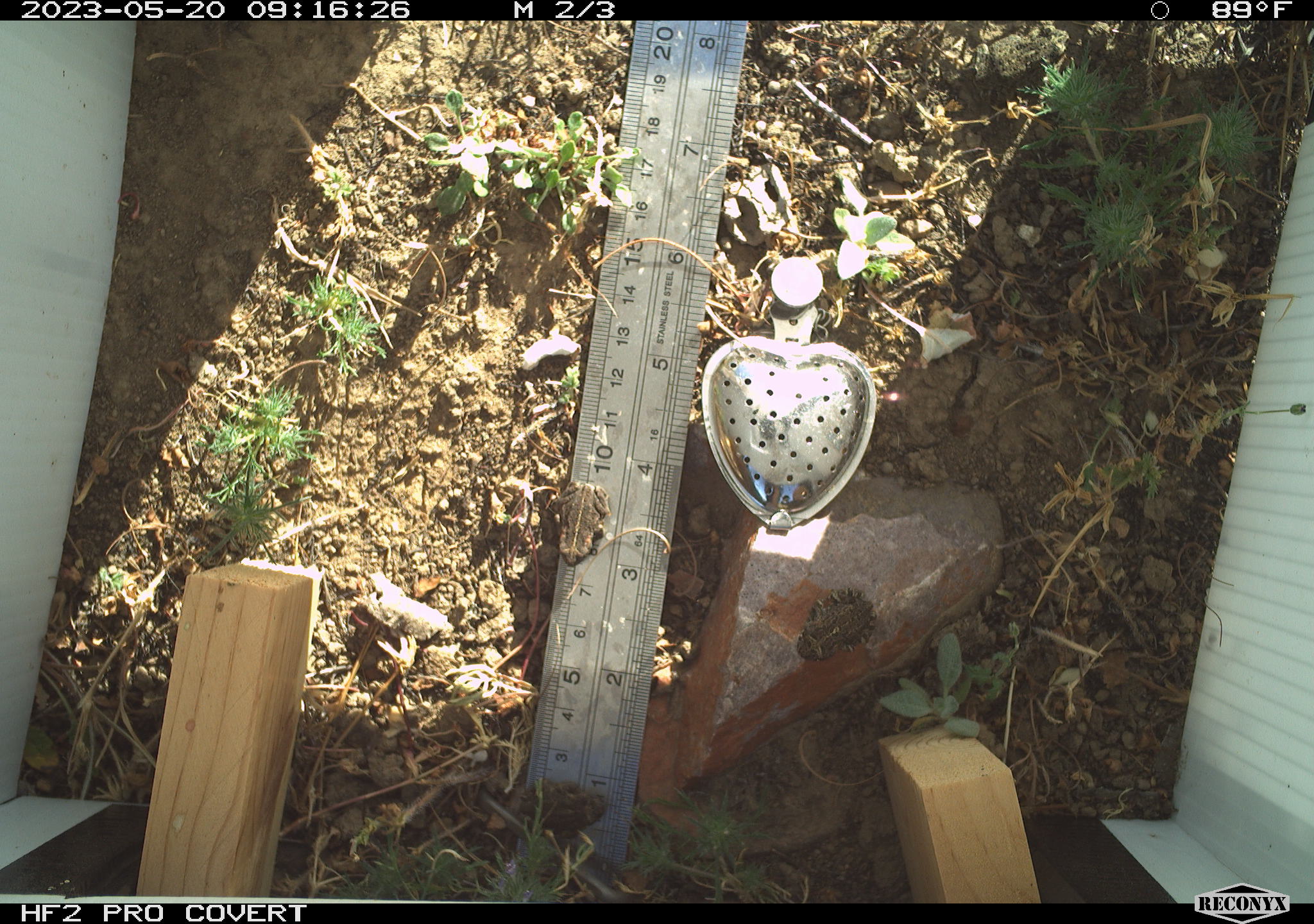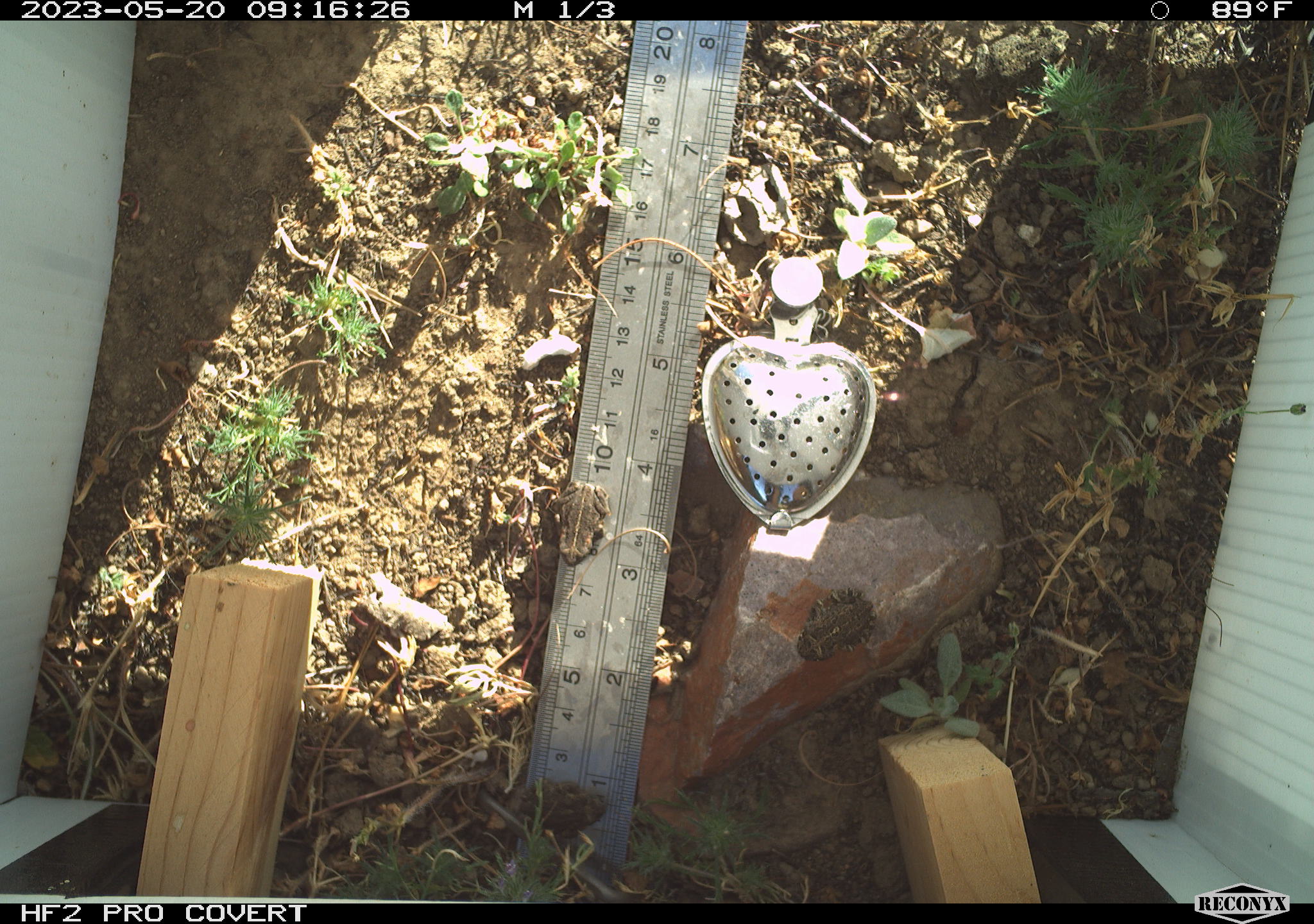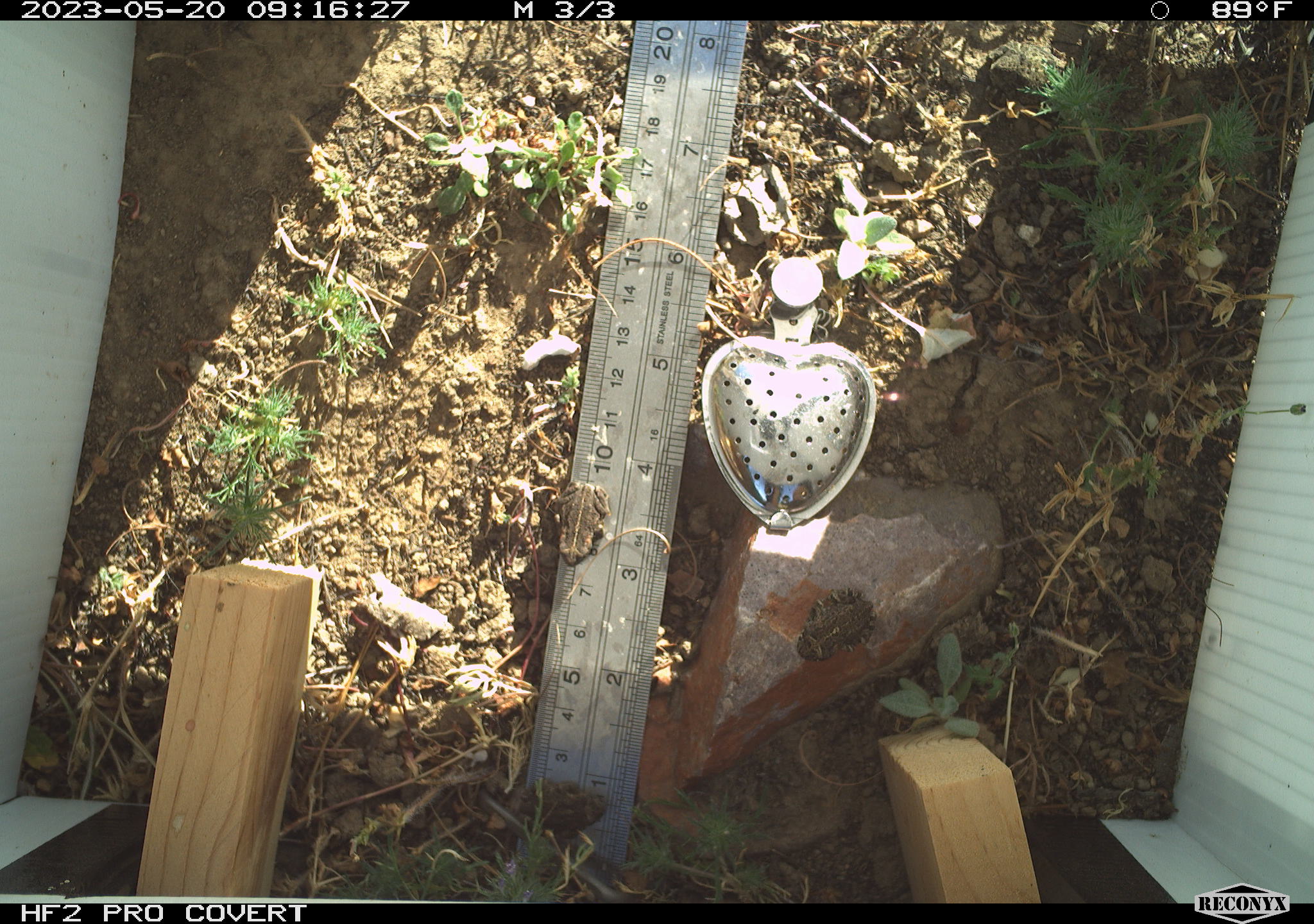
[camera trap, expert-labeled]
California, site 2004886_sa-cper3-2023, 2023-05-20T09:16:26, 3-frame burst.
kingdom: Animalia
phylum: Chordata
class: Amphibia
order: Anura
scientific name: Anura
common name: frogs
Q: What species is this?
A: Frogs (Anura).